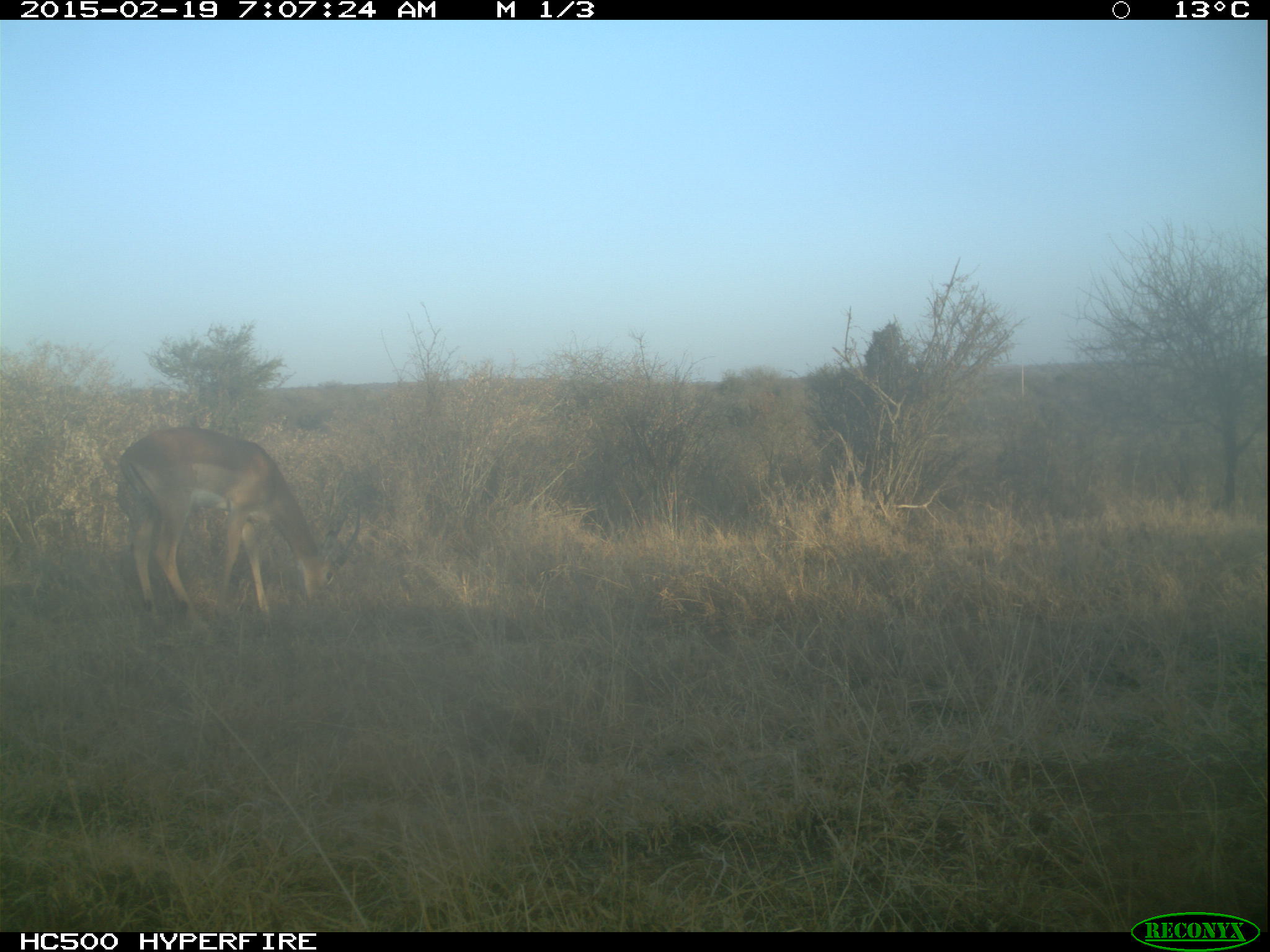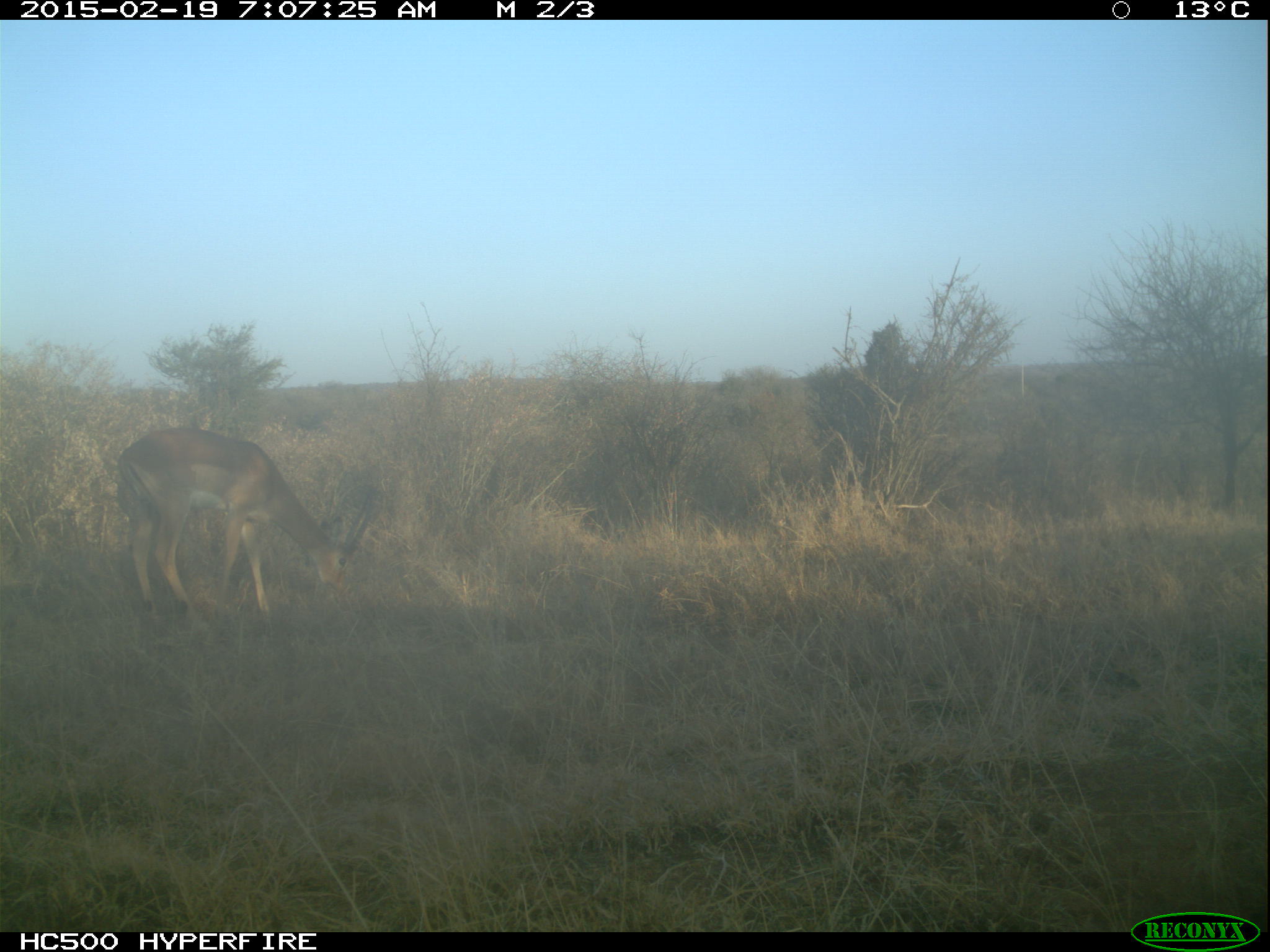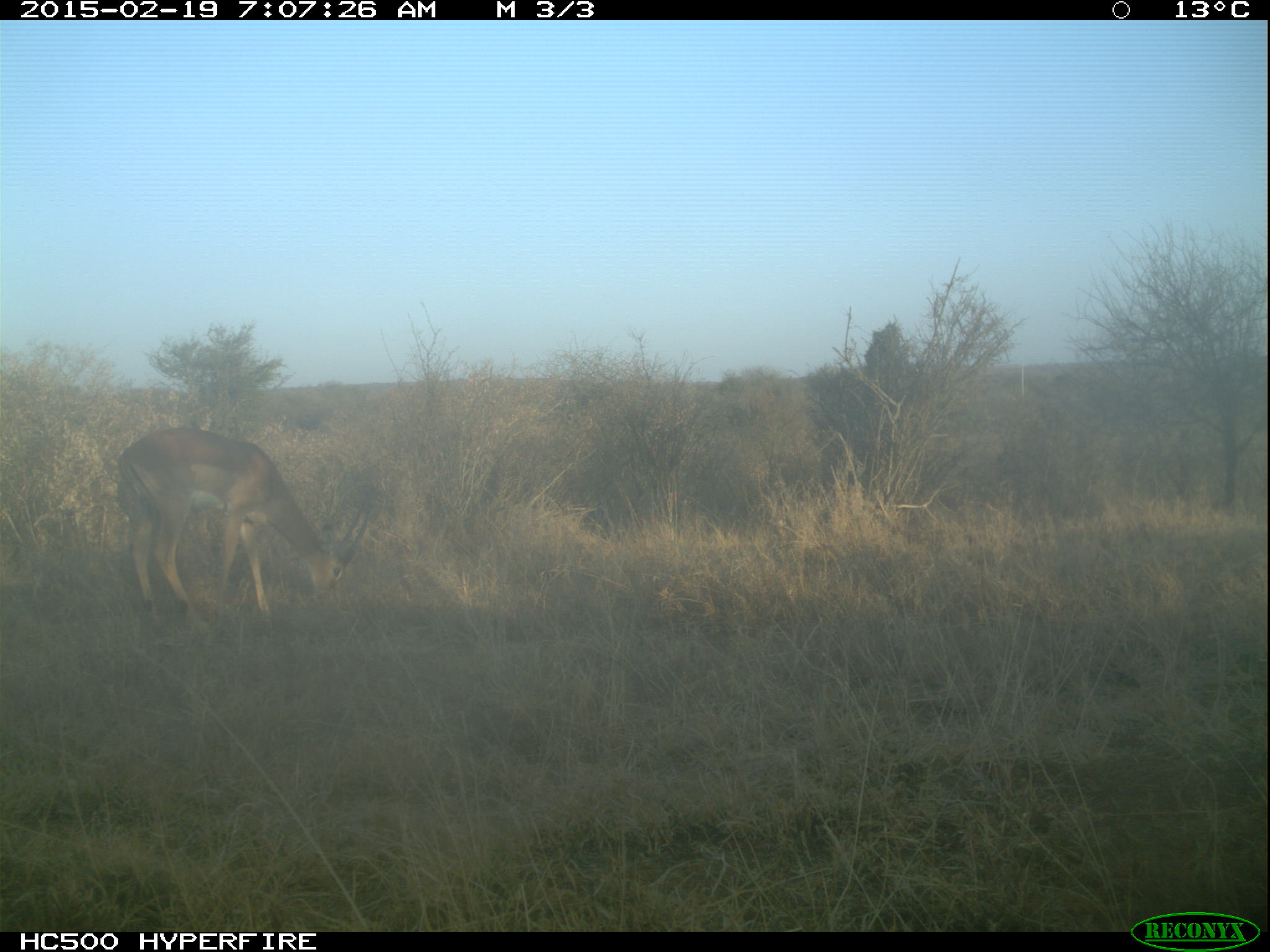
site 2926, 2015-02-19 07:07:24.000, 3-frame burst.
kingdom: Animalia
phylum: Chordata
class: Mammalia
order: Artiodactyla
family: Bovidae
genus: Aepyceros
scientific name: Aepyceros melampus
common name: impala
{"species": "Aepyceros melampus (impala)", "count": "1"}